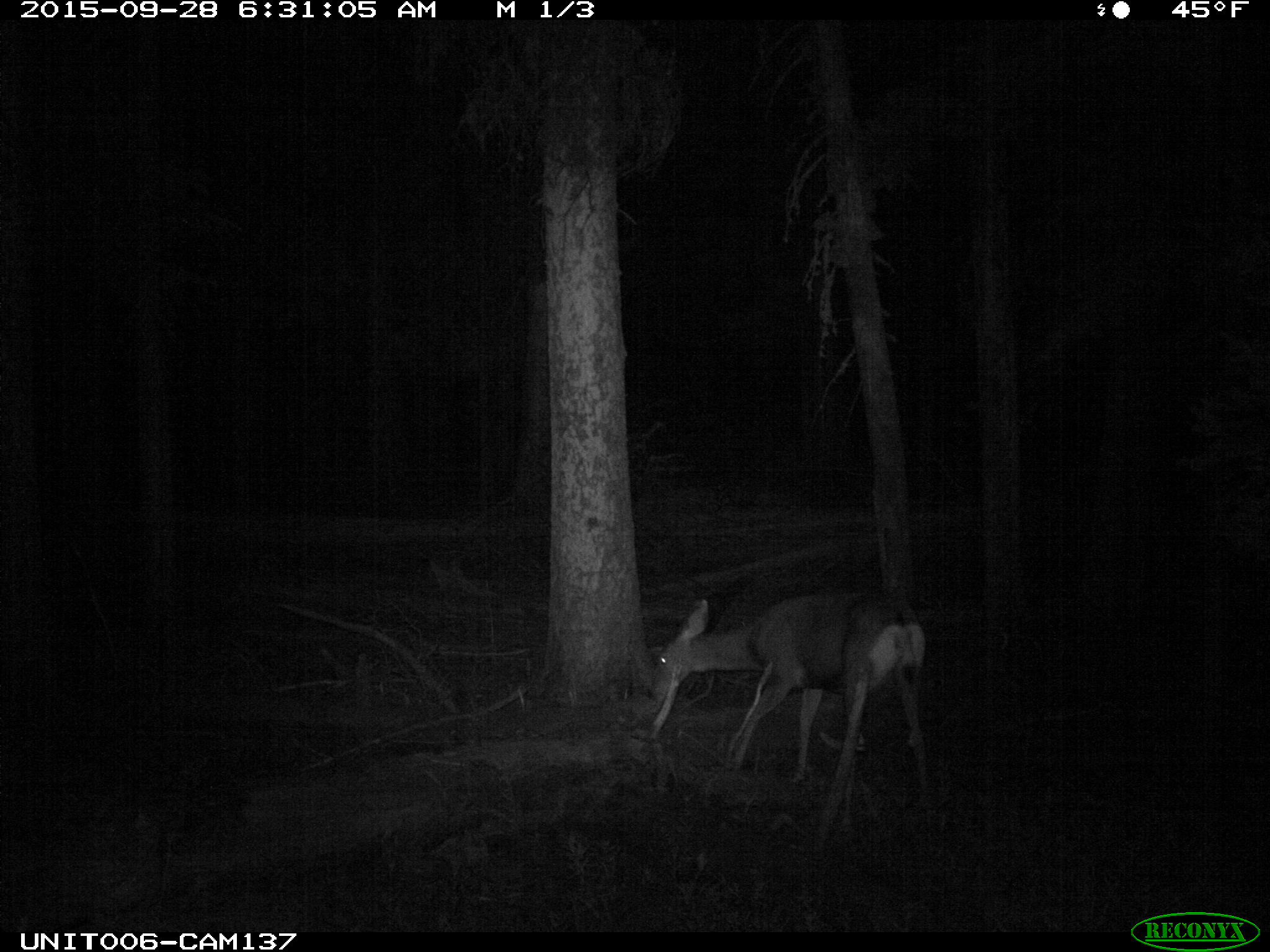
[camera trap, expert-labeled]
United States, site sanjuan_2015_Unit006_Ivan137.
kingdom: Animalia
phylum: Chordata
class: Mammalia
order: Artiodactyla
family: Cervidae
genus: Odocoileus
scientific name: Odocoileus hemionus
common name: mule deer